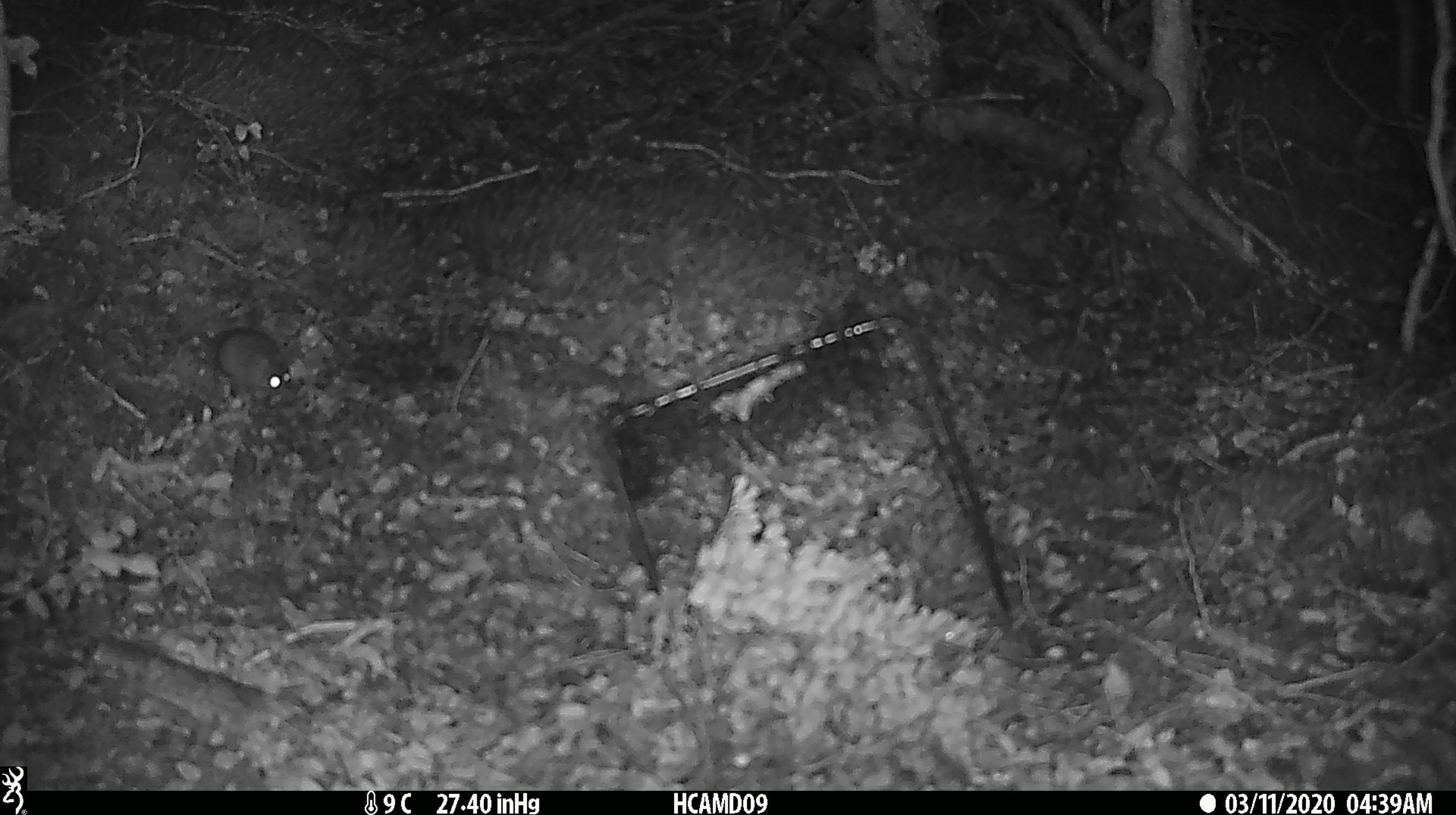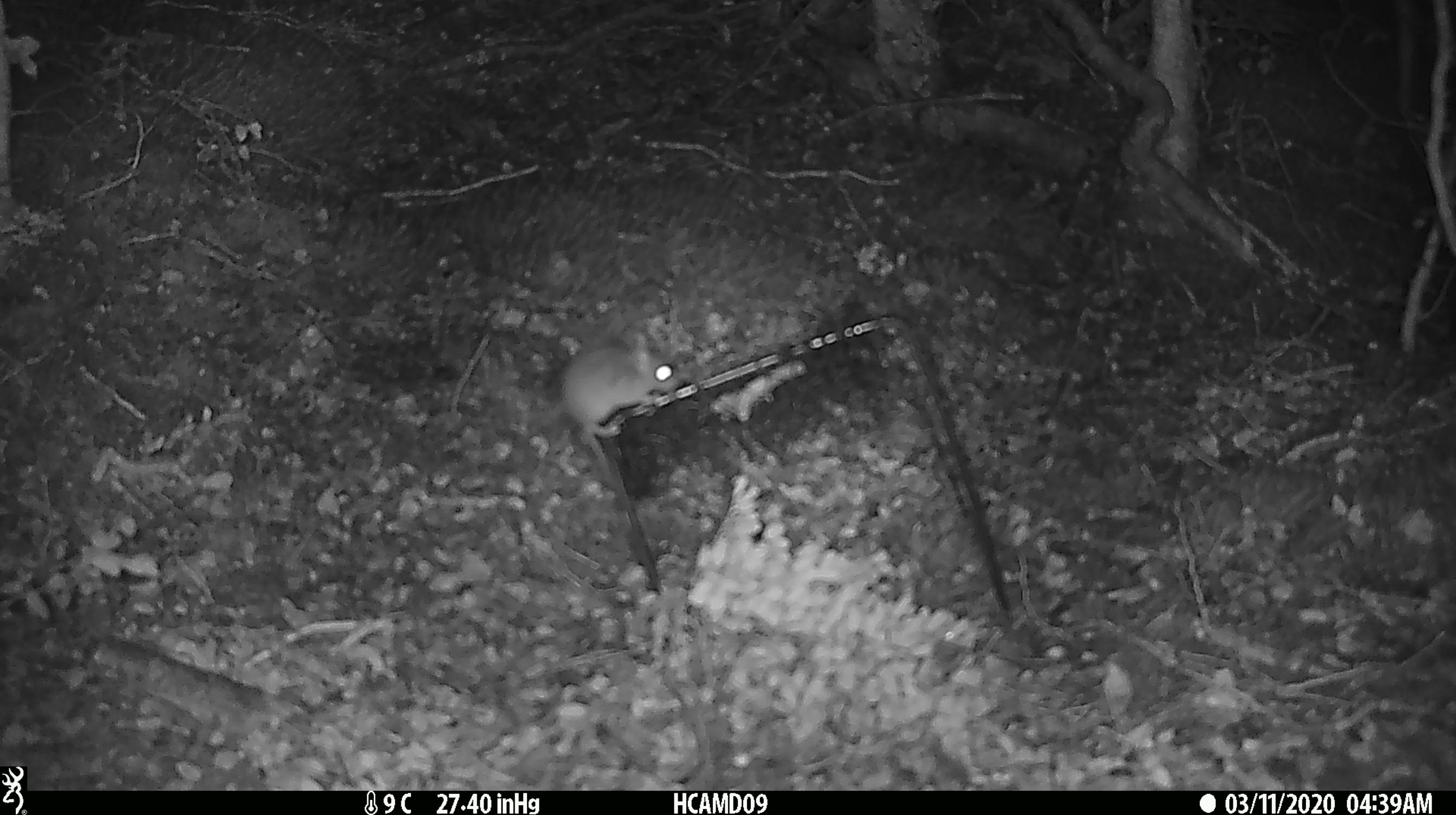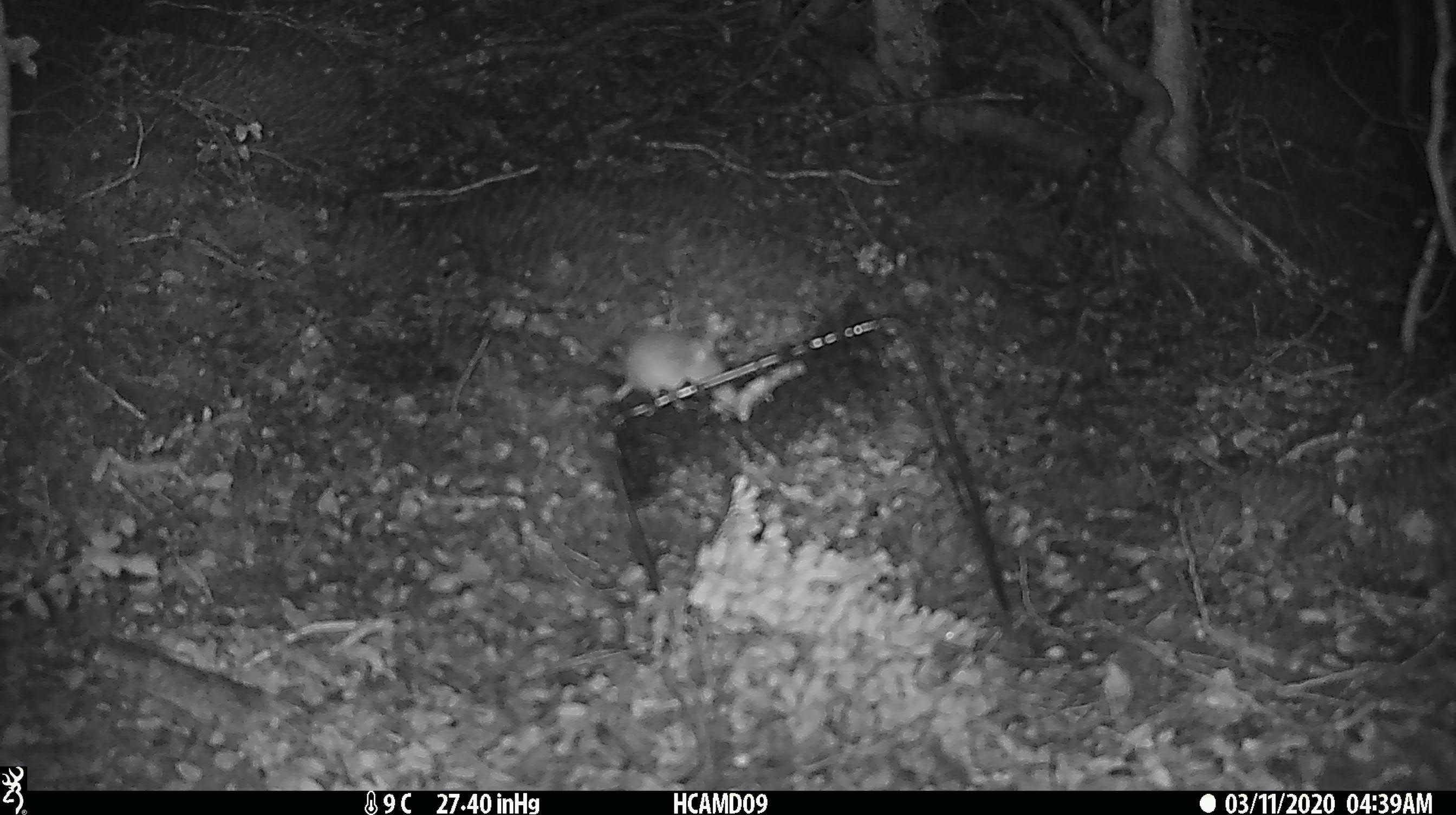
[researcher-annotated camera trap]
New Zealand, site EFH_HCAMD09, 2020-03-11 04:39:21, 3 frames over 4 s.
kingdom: Animalia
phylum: Chordata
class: Mammalia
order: Rodentia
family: Muridae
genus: Mus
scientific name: Mus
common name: mouse